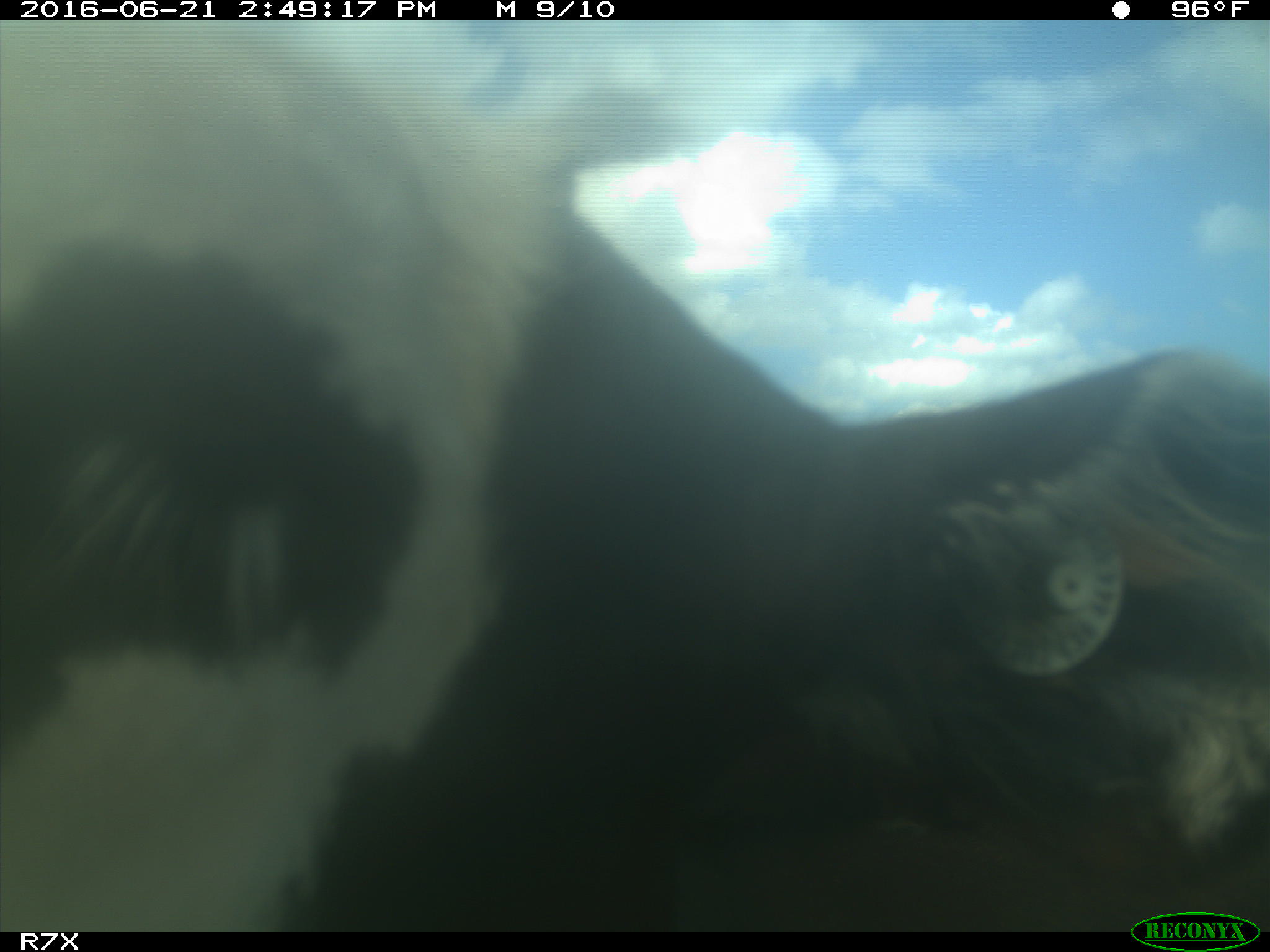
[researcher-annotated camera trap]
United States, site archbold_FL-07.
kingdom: Animalia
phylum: Chordata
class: Mammalia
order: Artiodactyla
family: Bovidae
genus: Bos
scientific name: Bos taurus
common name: domestic cow